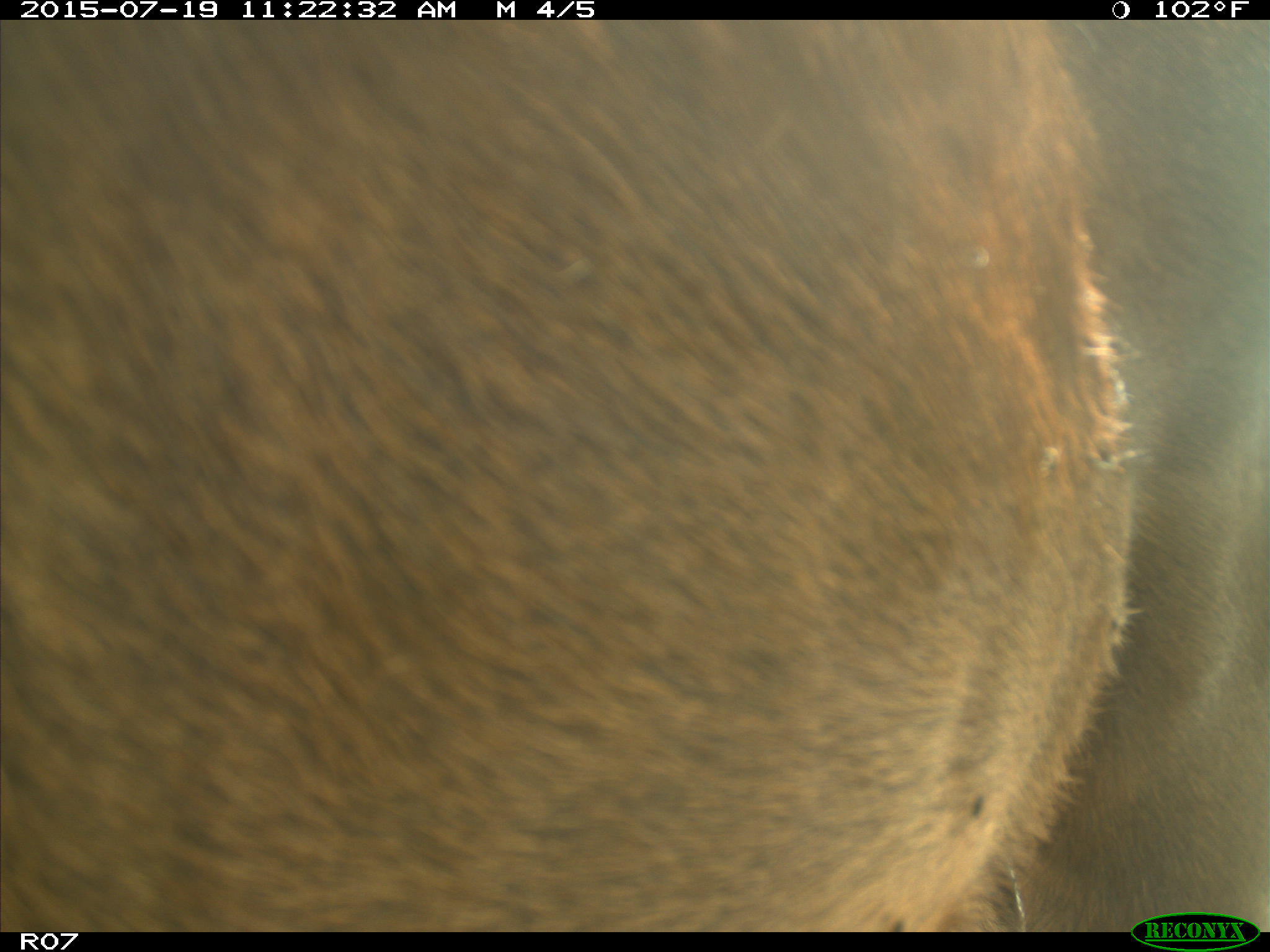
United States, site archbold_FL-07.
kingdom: Animalia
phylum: Chordata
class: Mammalia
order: Artiodactyla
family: Bovidae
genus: Bos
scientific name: Bos taurus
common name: domestic cow